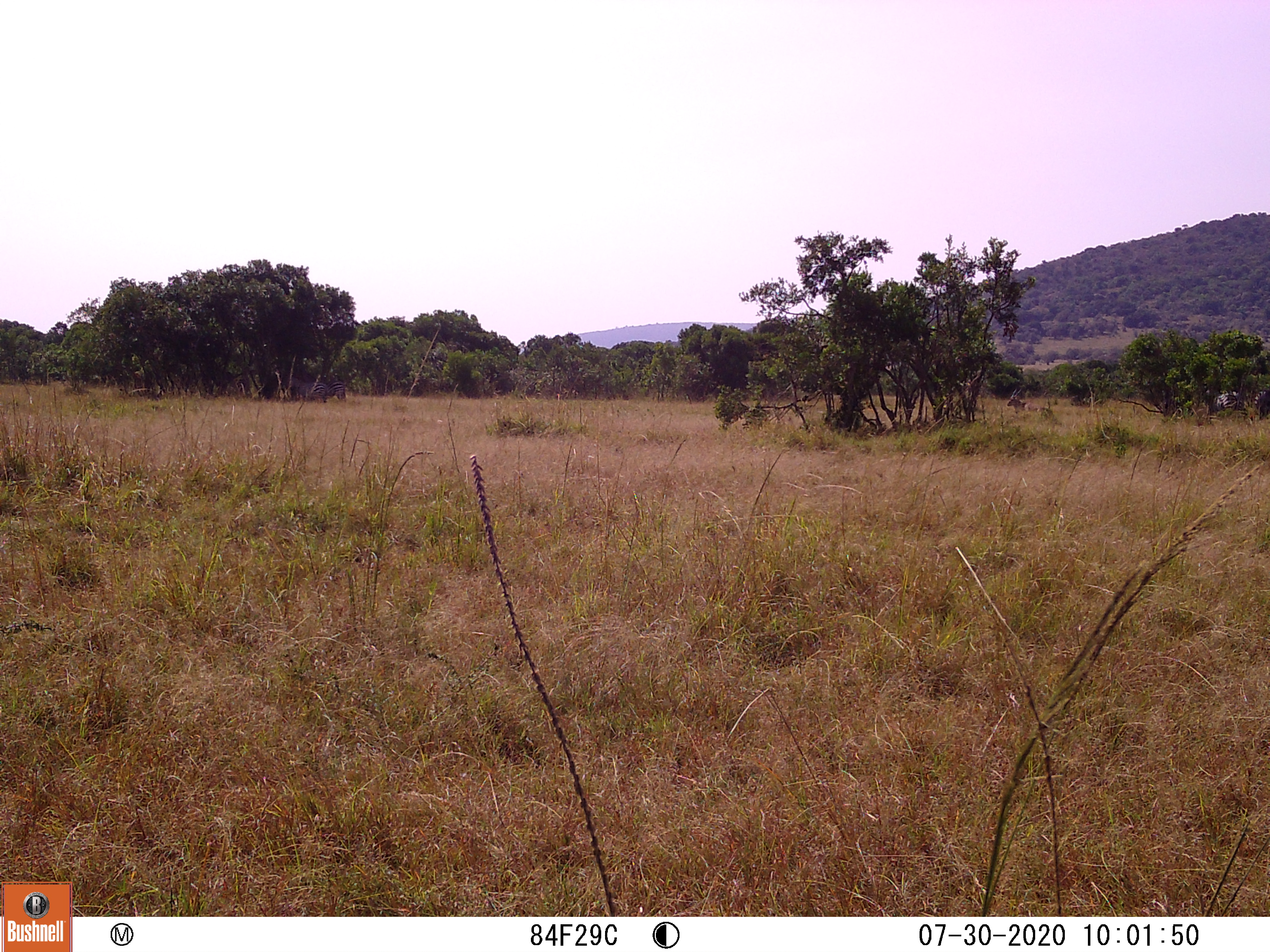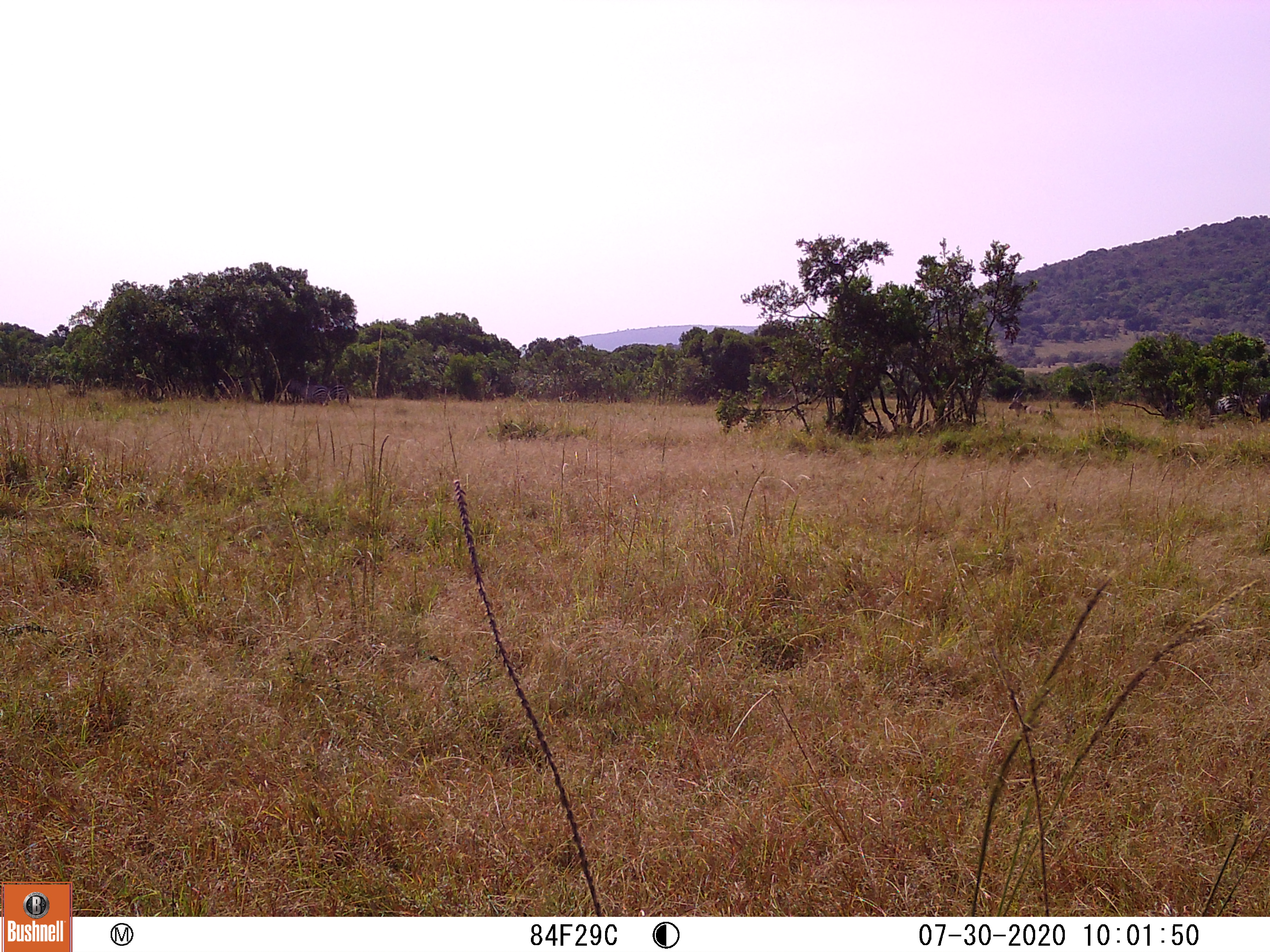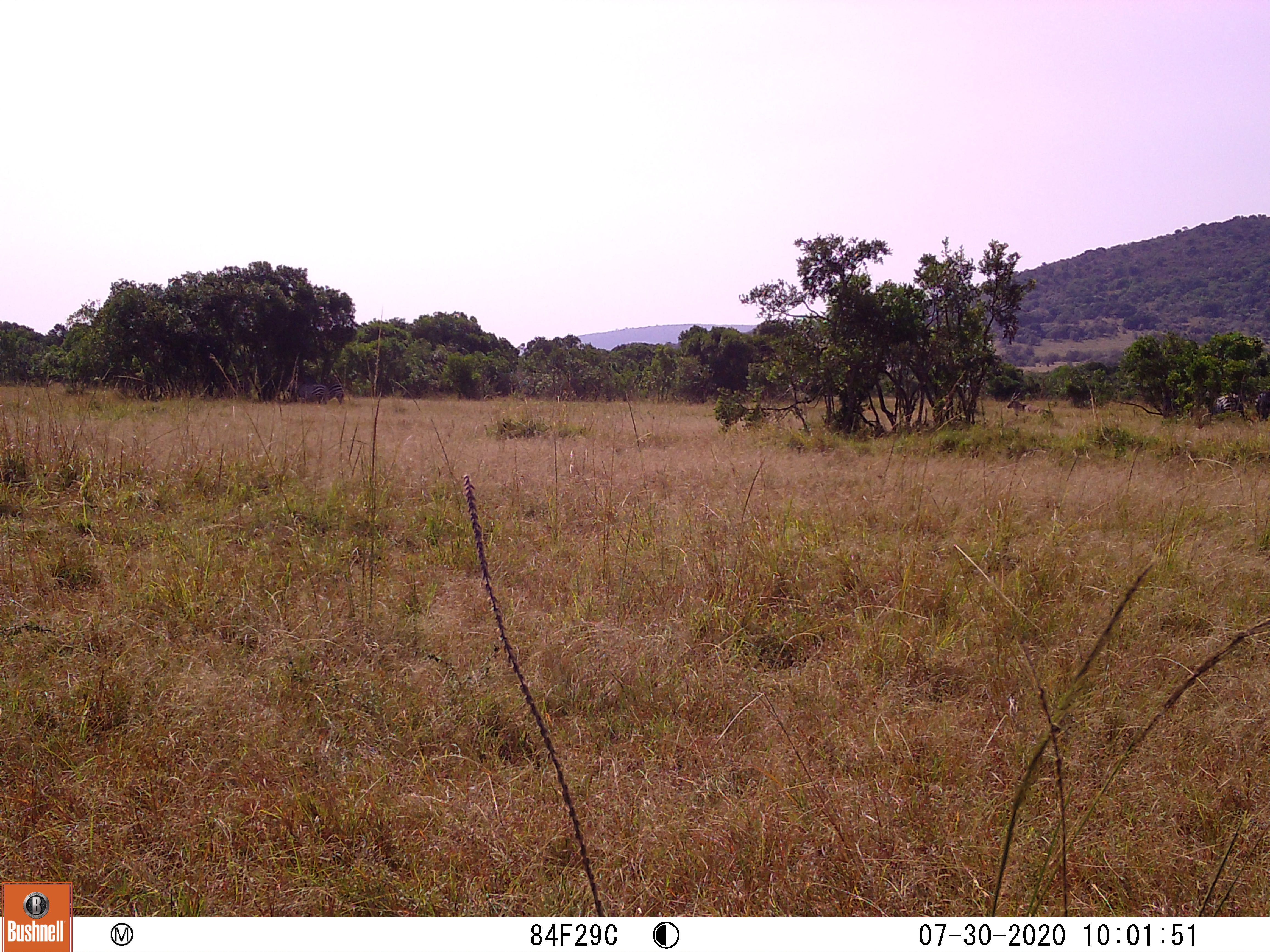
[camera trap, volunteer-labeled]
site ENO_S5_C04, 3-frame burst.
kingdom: Animalia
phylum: Chordata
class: Mammalia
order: Perissodactyla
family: Equidae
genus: Equus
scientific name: Equus quagga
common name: plains zebra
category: zebraplains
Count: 2.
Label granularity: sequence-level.